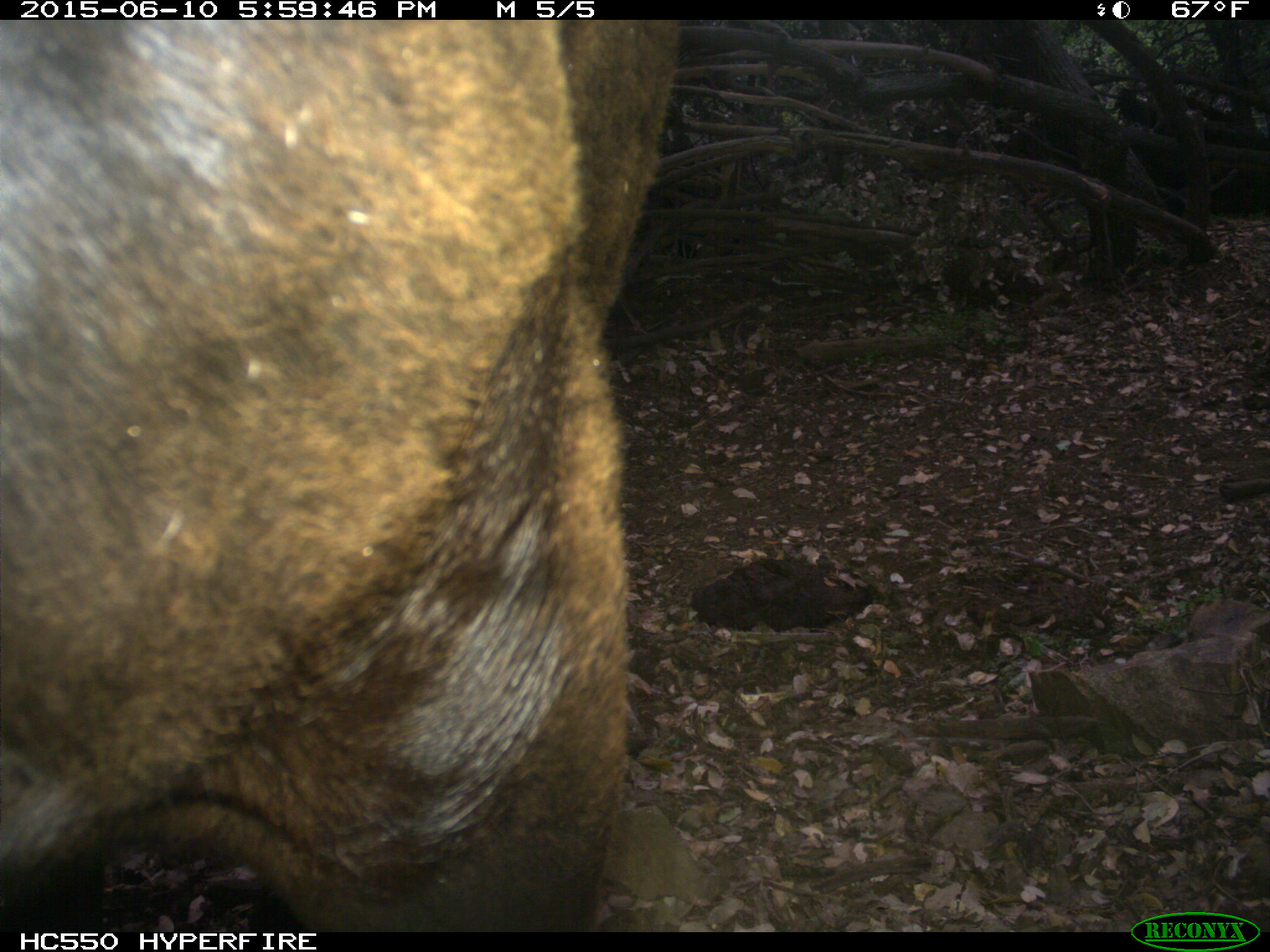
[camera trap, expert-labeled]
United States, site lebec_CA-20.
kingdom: Animalia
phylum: Chordata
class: Mammalia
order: Artiodactyla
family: Bovidae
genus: Bos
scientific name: Bos taurus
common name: domestic cow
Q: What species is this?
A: Bos taurus (domestic cow).